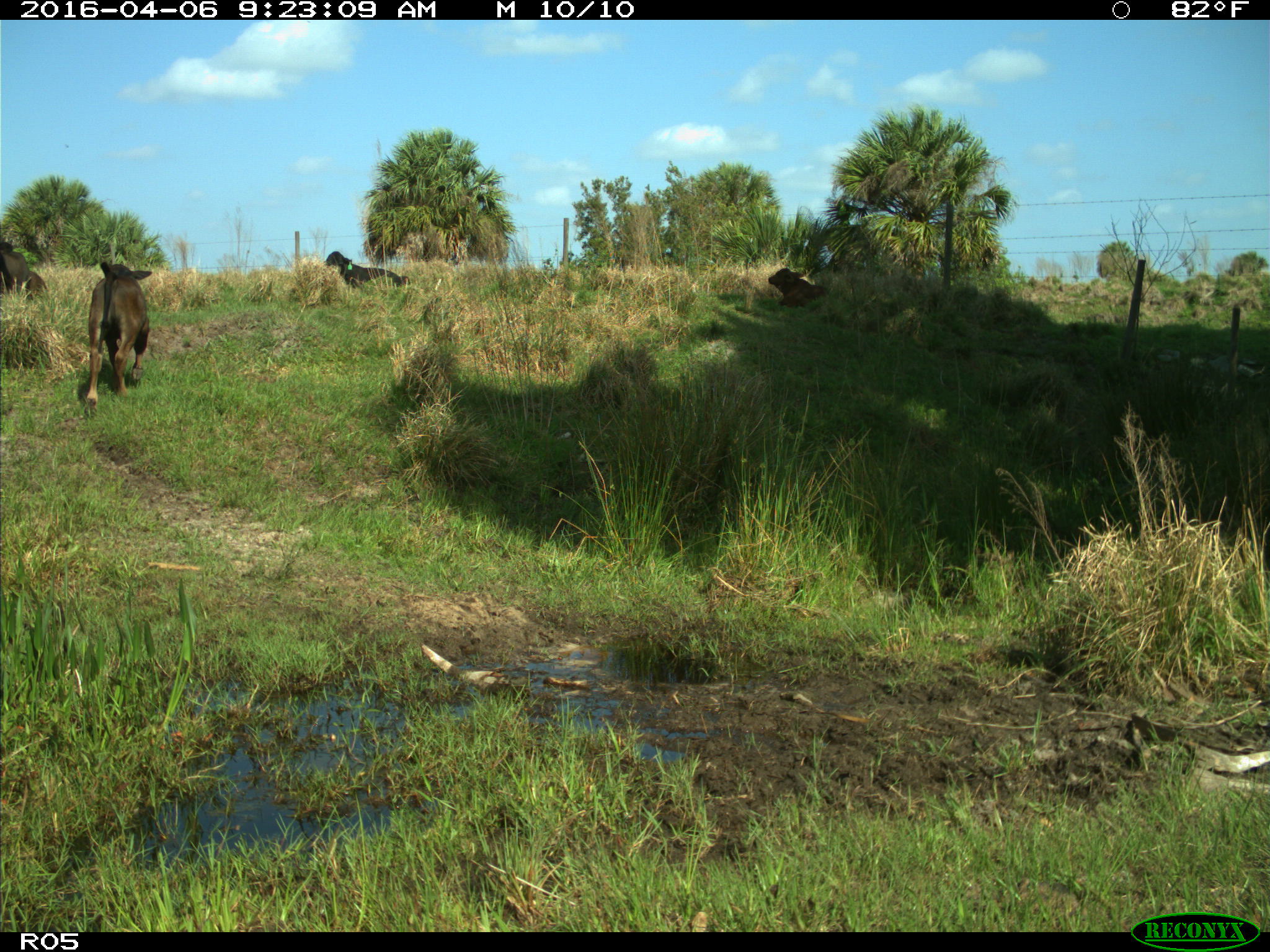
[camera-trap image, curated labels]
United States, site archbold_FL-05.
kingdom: Animalia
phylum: Chordata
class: Mammalia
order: Artiodactyla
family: Bovidae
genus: Bos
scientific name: Bos taurus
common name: domestic cow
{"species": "Bos taurus (domestic cow)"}